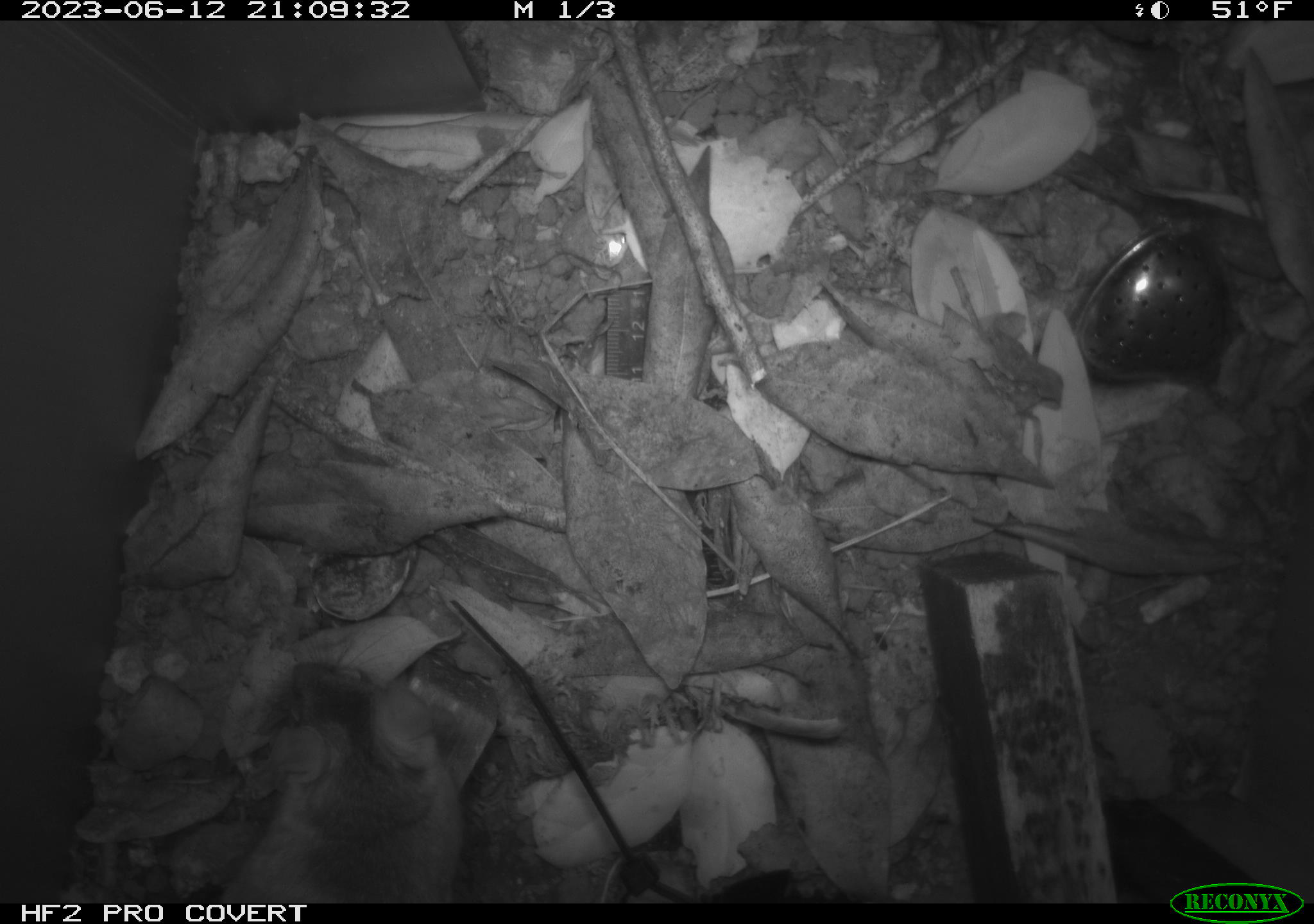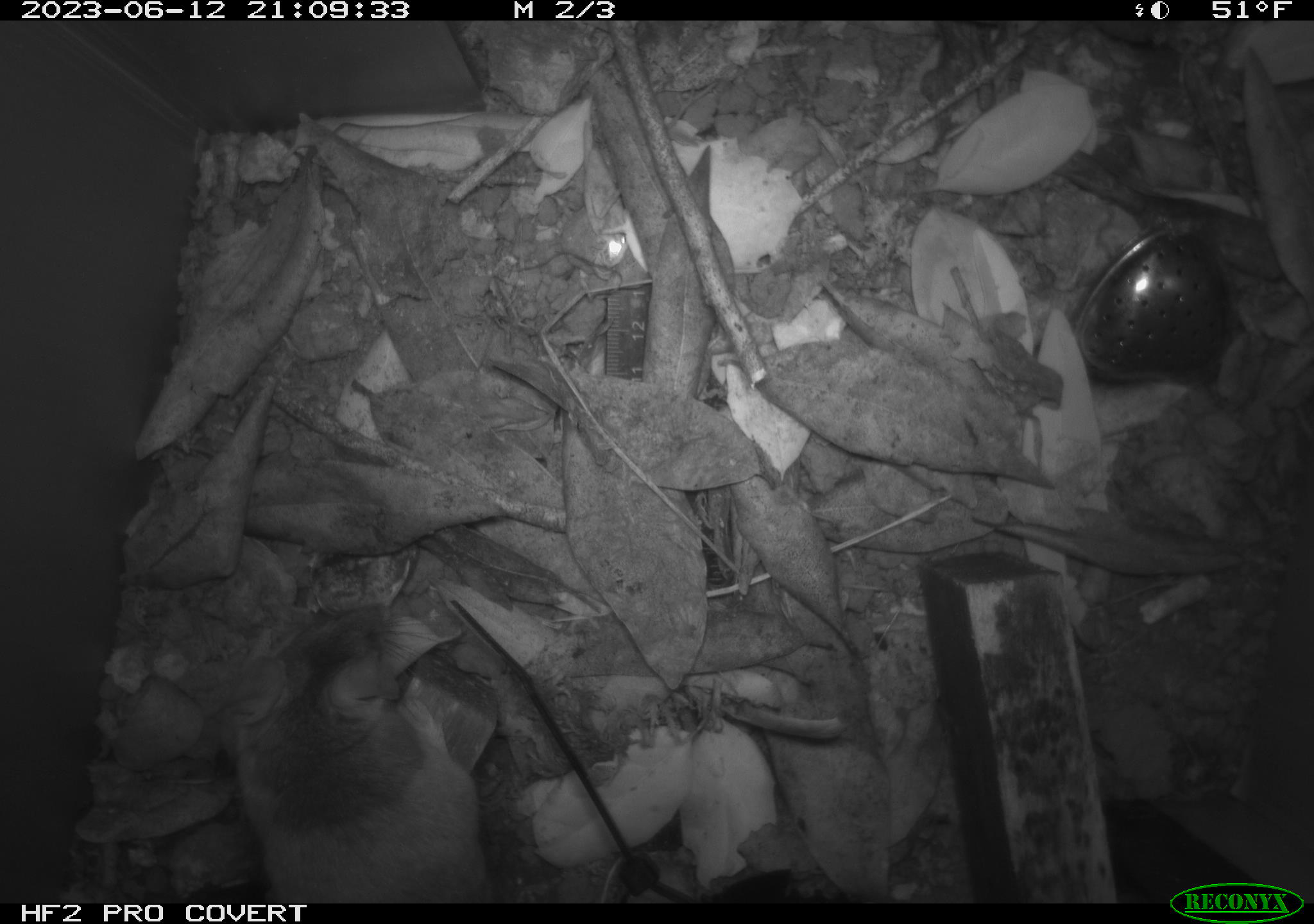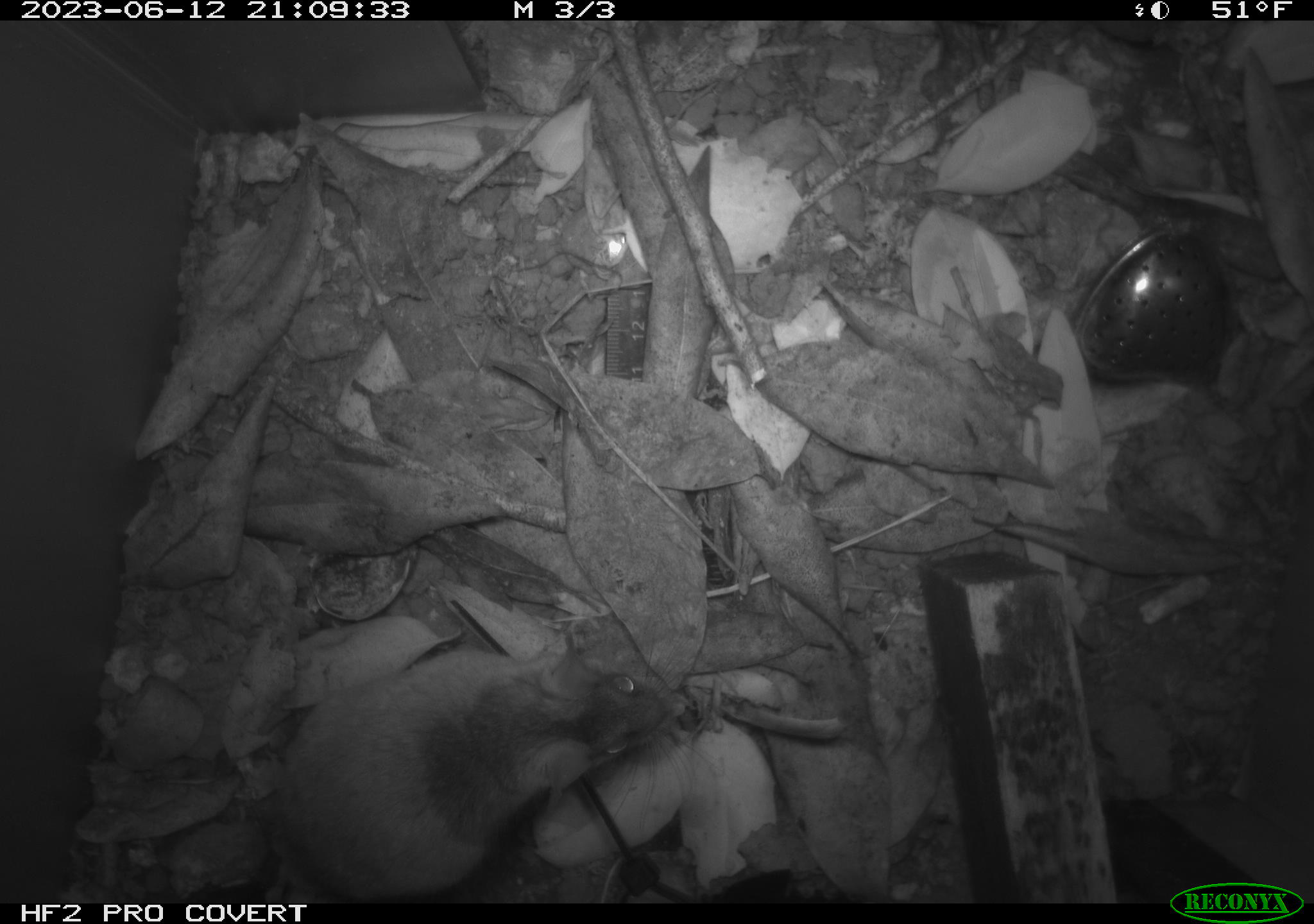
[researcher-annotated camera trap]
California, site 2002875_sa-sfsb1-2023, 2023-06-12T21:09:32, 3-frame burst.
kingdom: Animalia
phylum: Chordata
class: Mammalia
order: Rodentia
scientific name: Rodentia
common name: mouse species